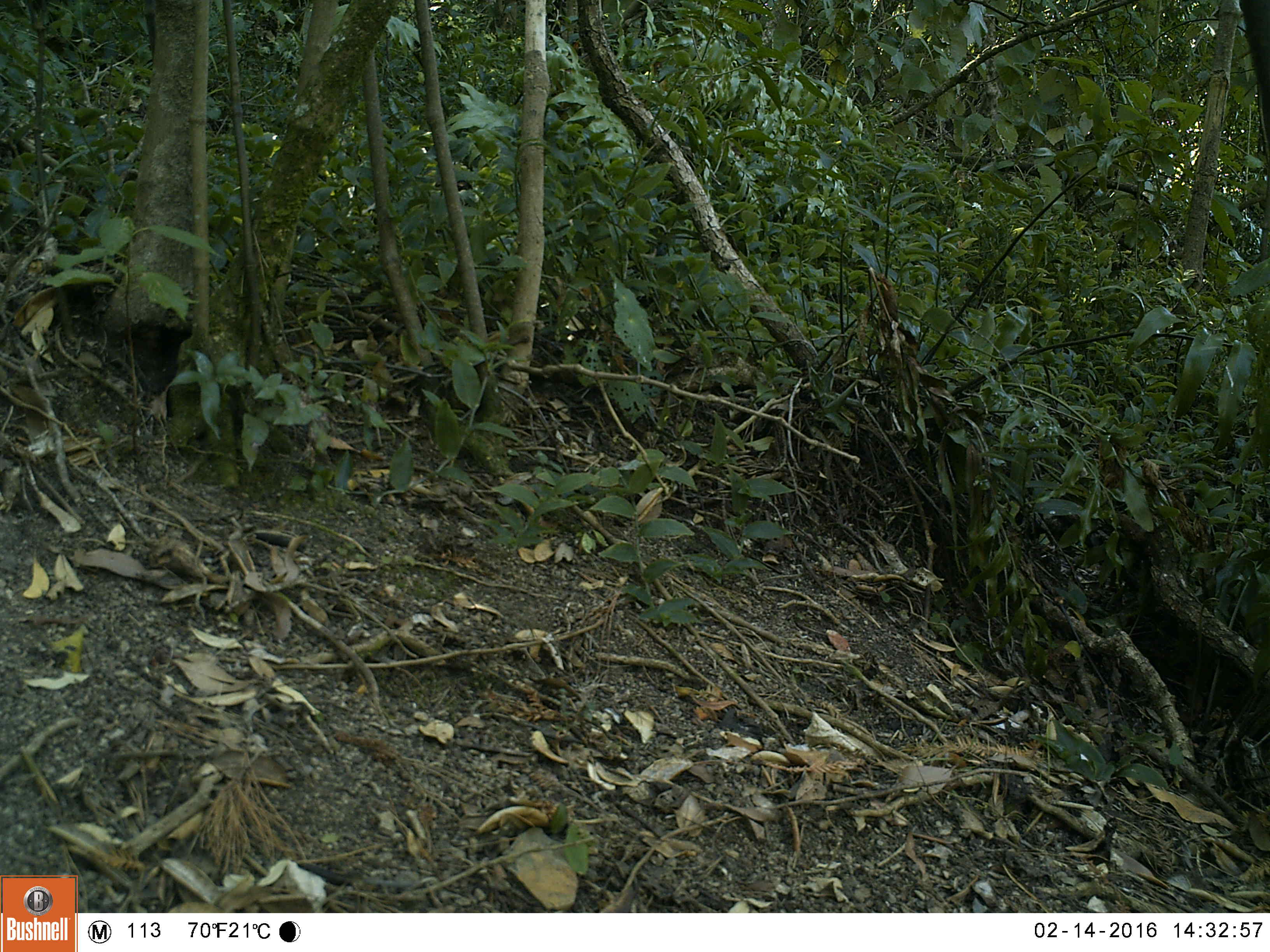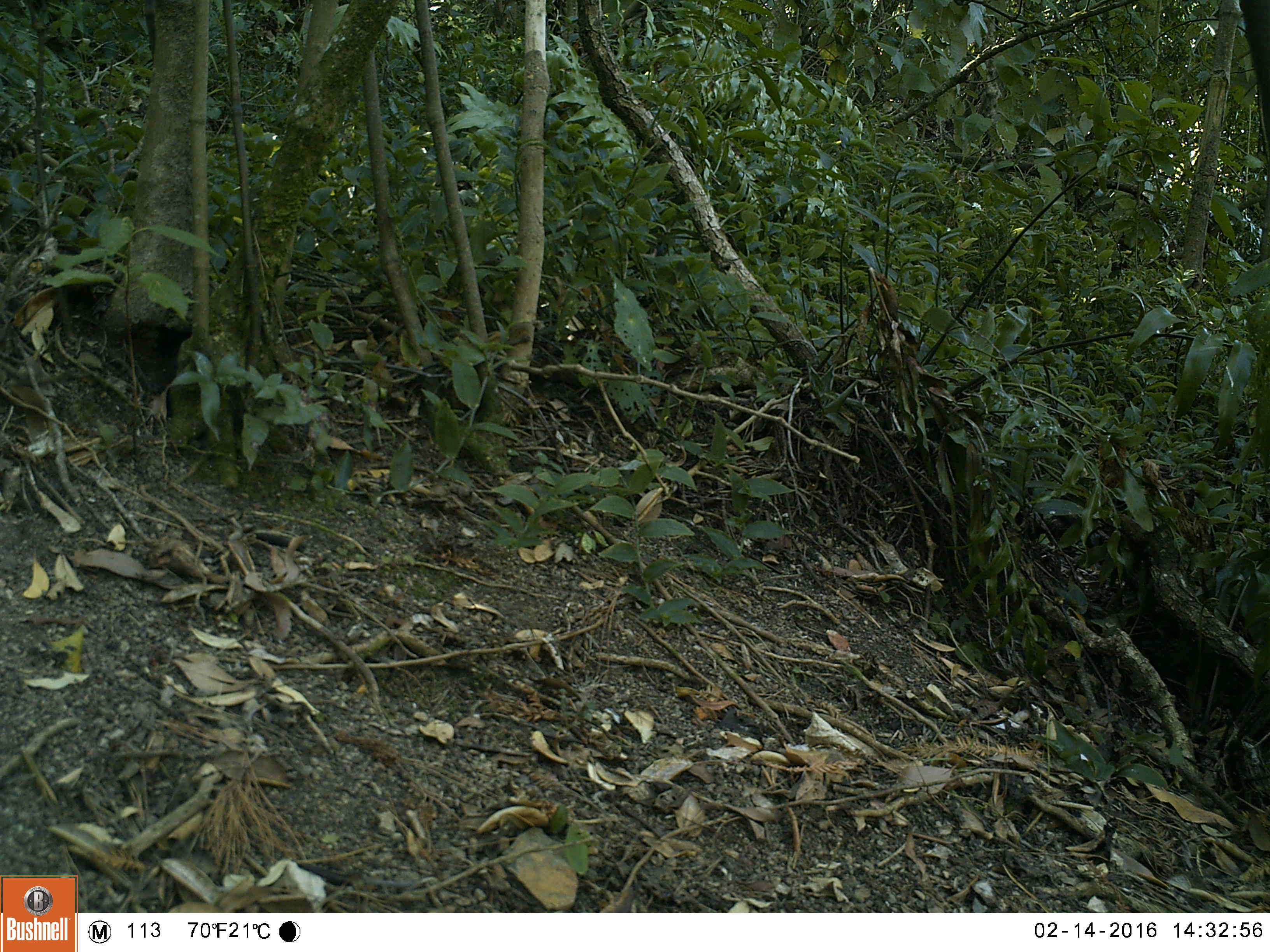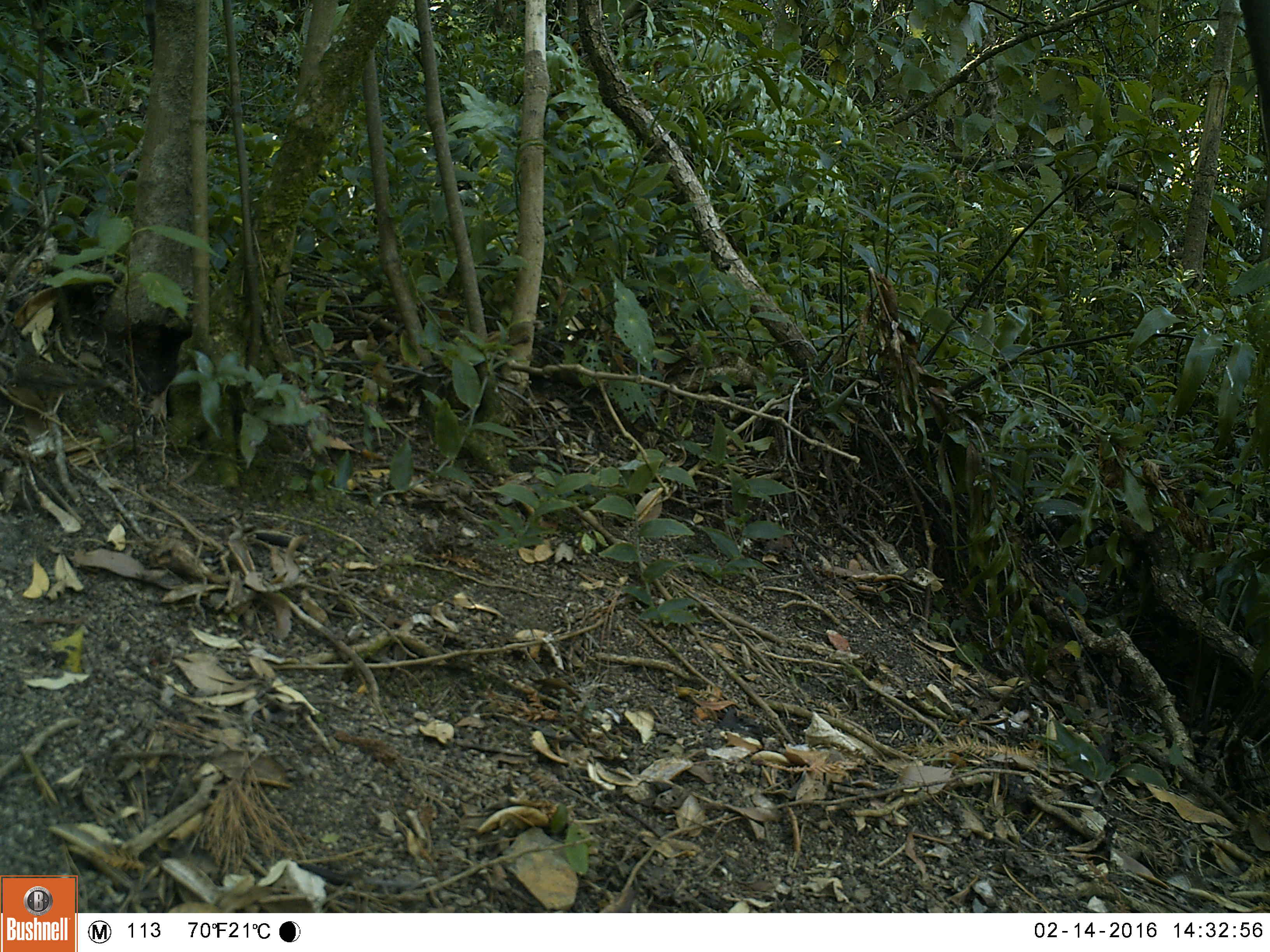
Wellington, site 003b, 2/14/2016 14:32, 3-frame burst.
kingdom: Animalia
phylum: Chordata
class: Aves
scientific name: Aves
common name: bird